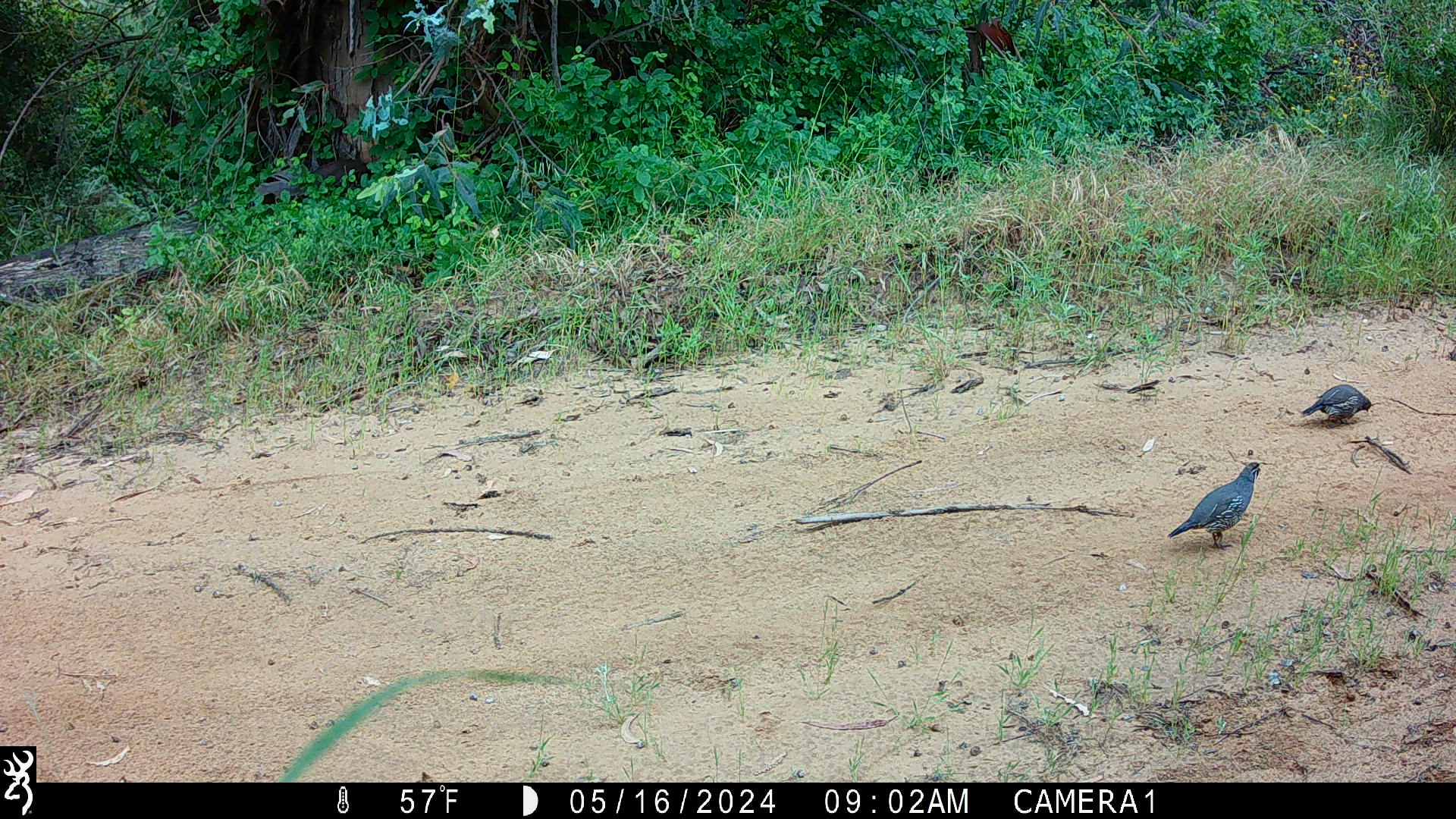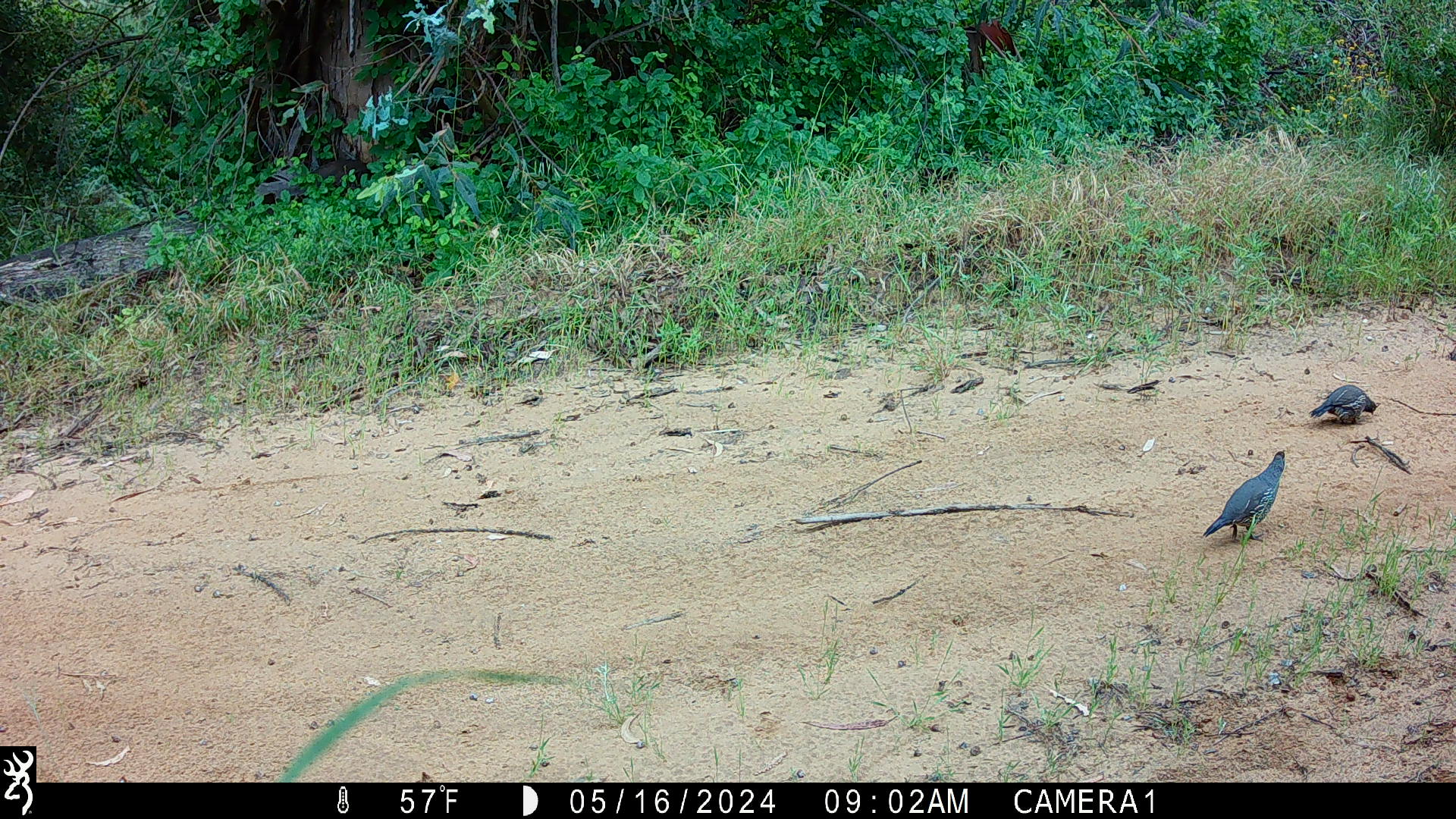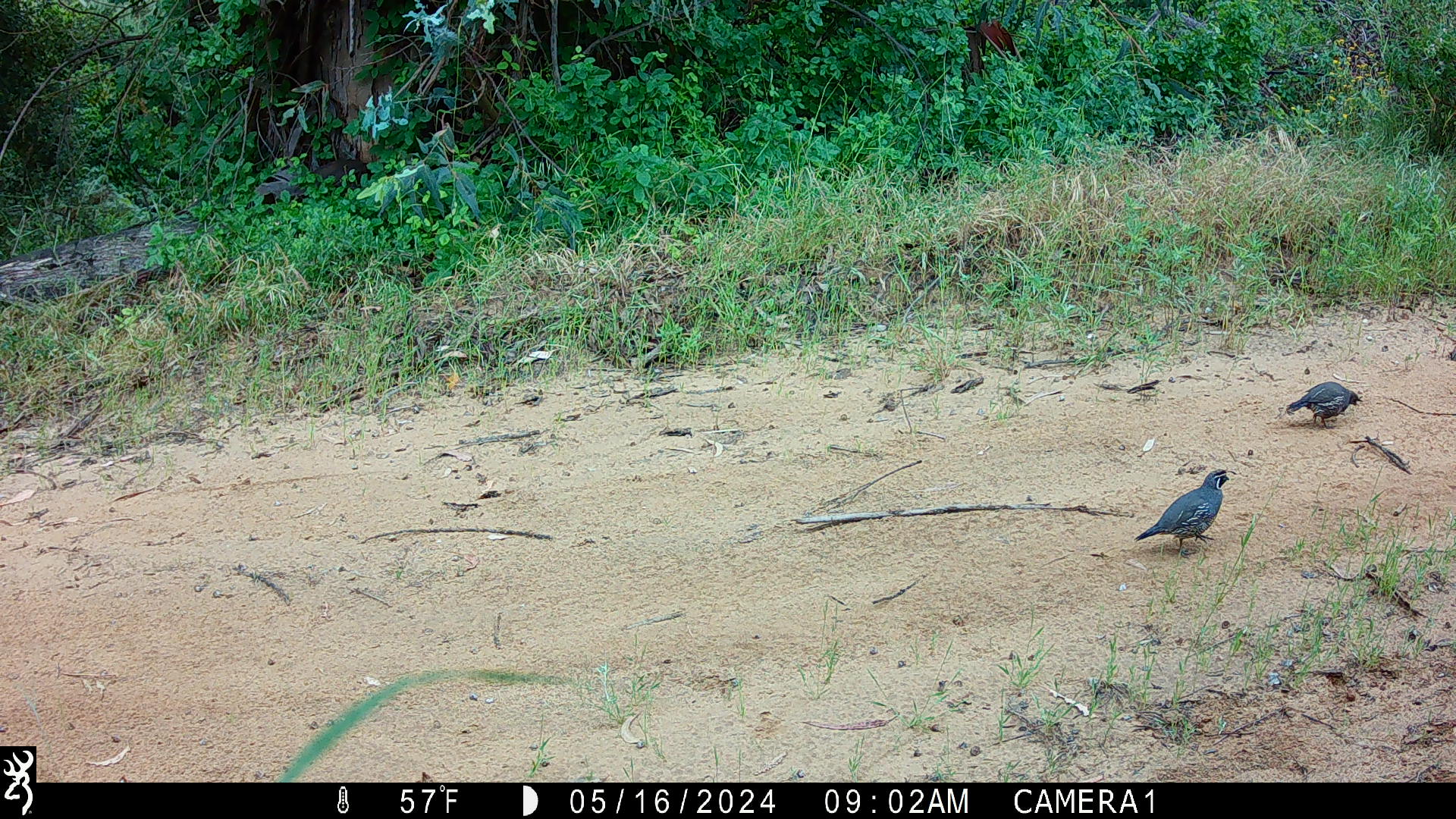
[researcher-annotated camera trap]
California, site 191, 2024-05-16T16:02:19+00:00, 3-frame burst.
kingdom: Animalia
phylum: Chordata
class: Aves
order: Galliformes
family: Odontophoridae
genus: Callipepla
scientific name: Callipepla californica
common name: california quail